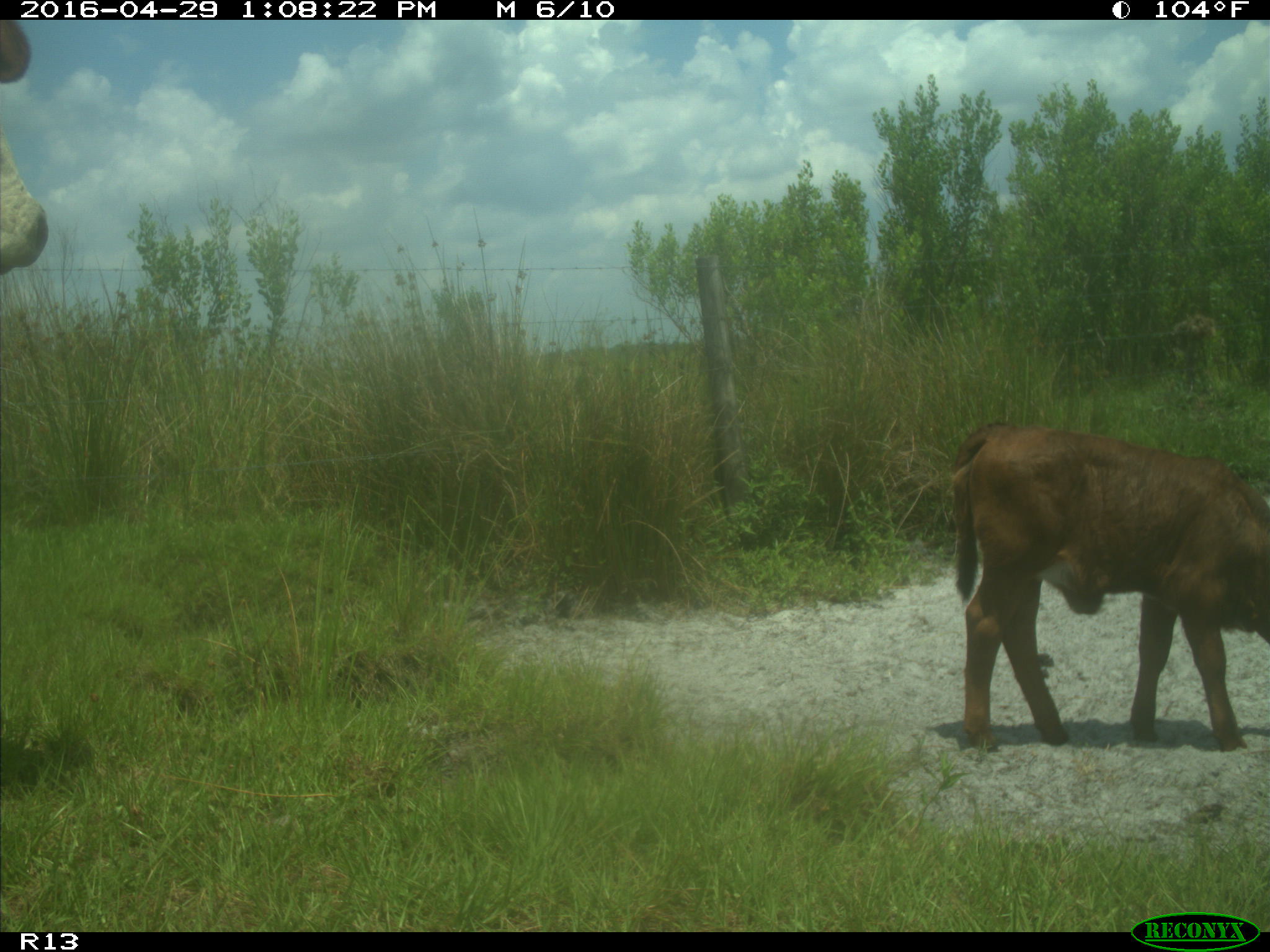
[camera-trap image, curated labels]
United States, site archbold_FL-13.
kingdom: Animalia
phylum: Chordata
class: Mammalia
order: Artiodactyla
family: Bovidae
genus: Bos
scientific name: Bos taurus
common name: domestic cow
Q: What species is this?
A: Bos taurus (domestic cow).